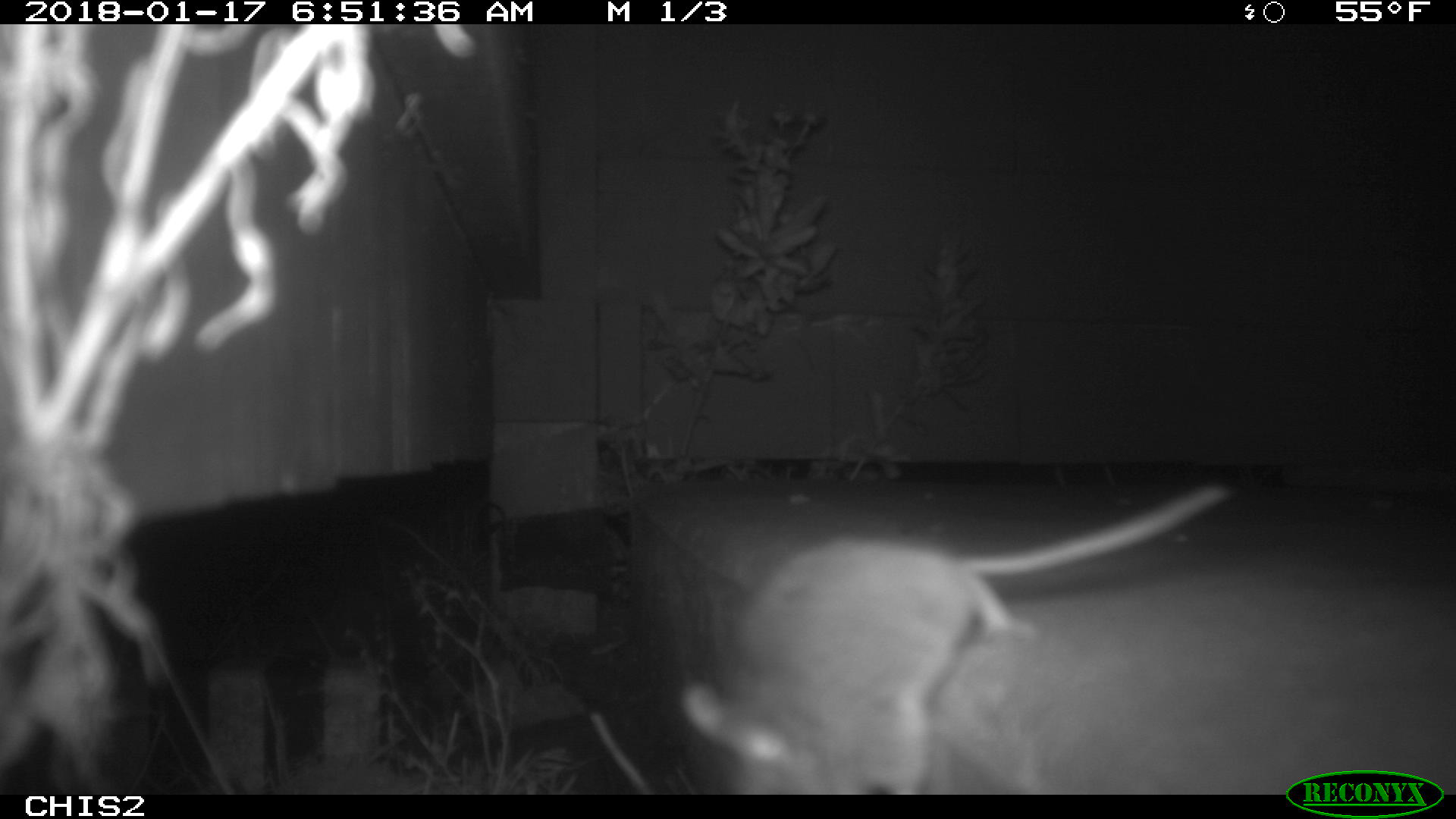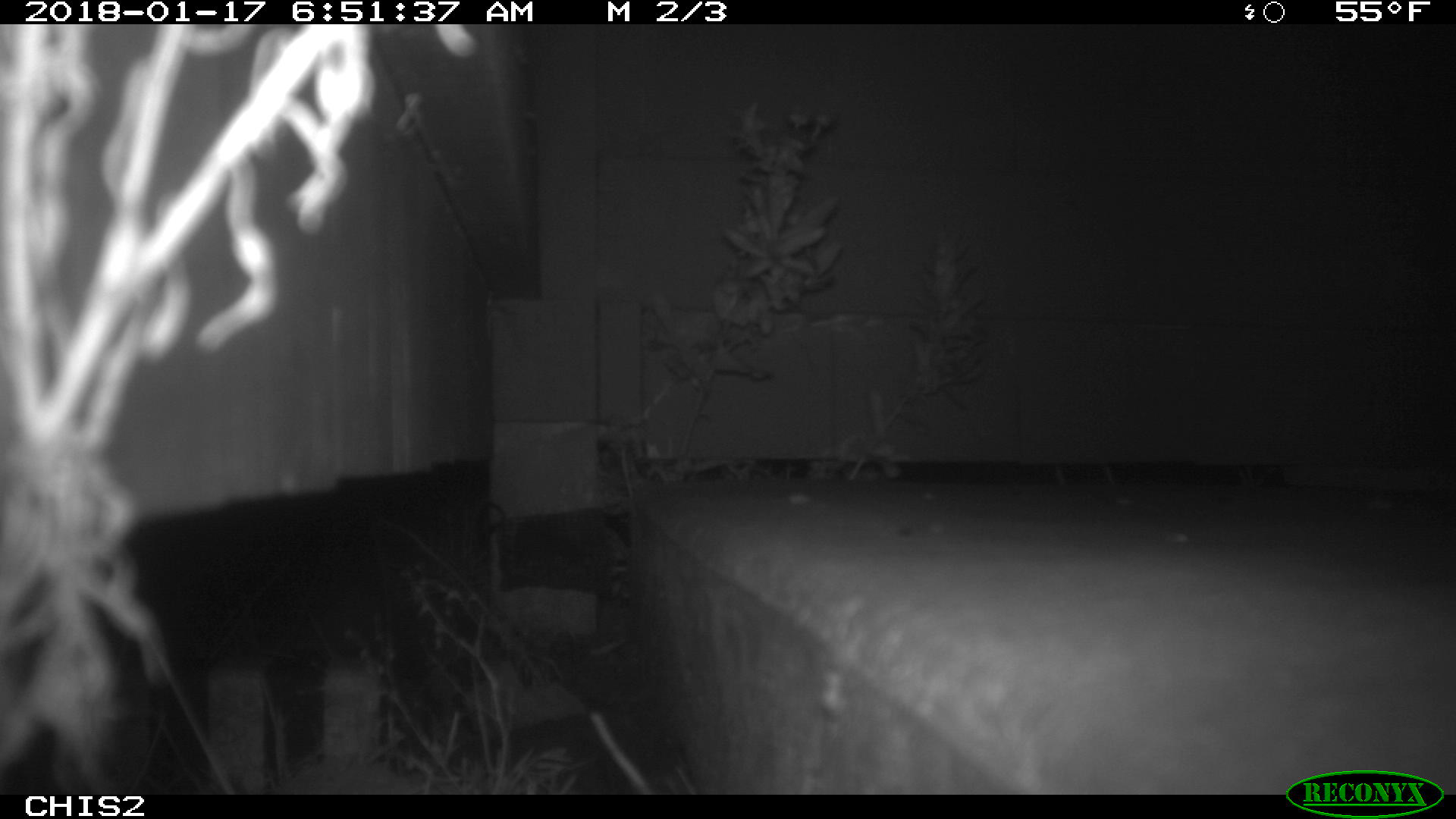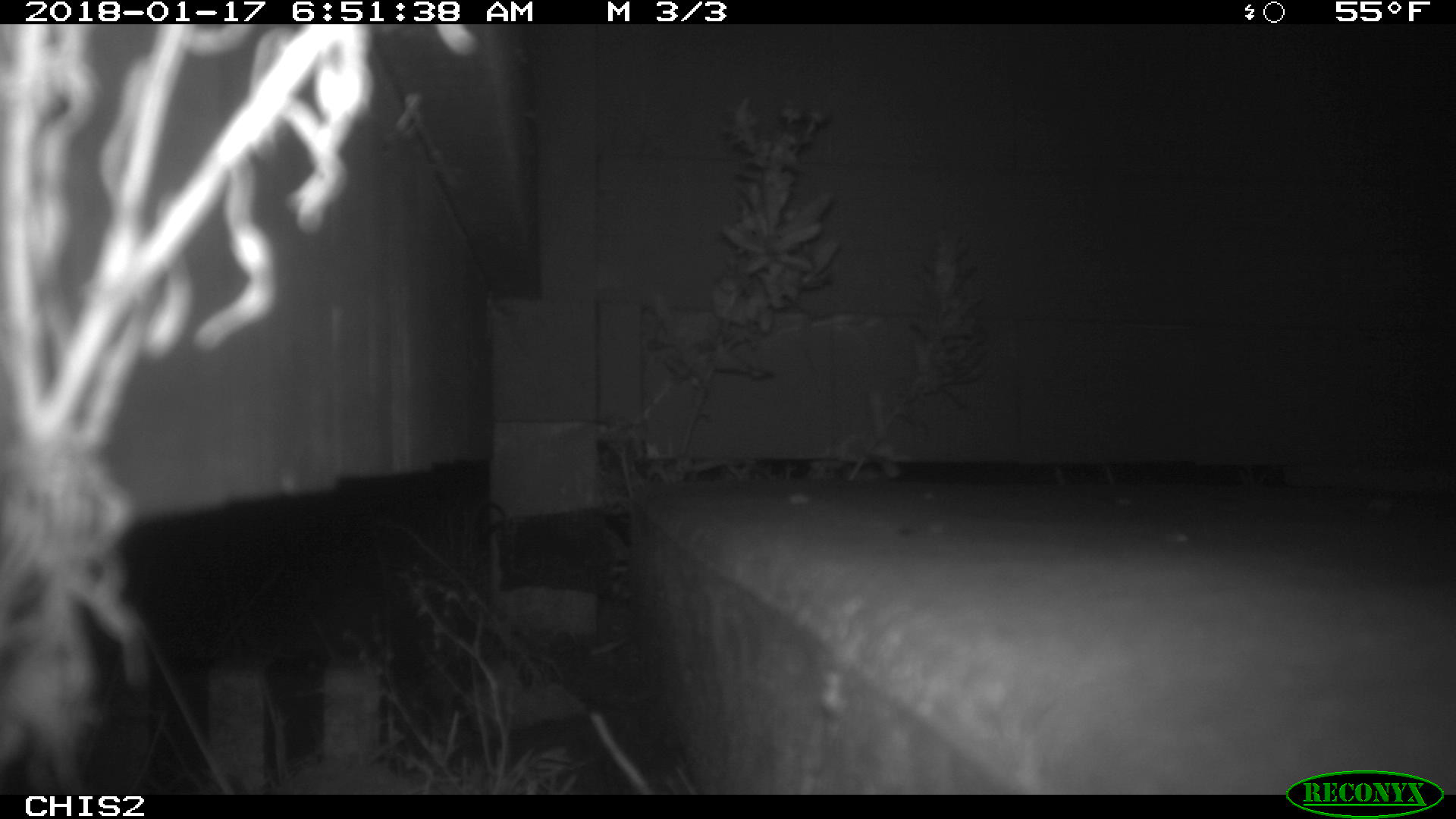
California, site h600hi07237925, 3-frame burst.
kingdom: Animalia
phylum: Chordata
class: Mammalia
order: Rodentia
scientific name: Rodentia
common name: rodent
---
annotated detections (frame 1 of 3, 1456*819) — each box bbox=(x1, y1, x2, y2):
rodent: bbox=(678, 483, 1237, 794)